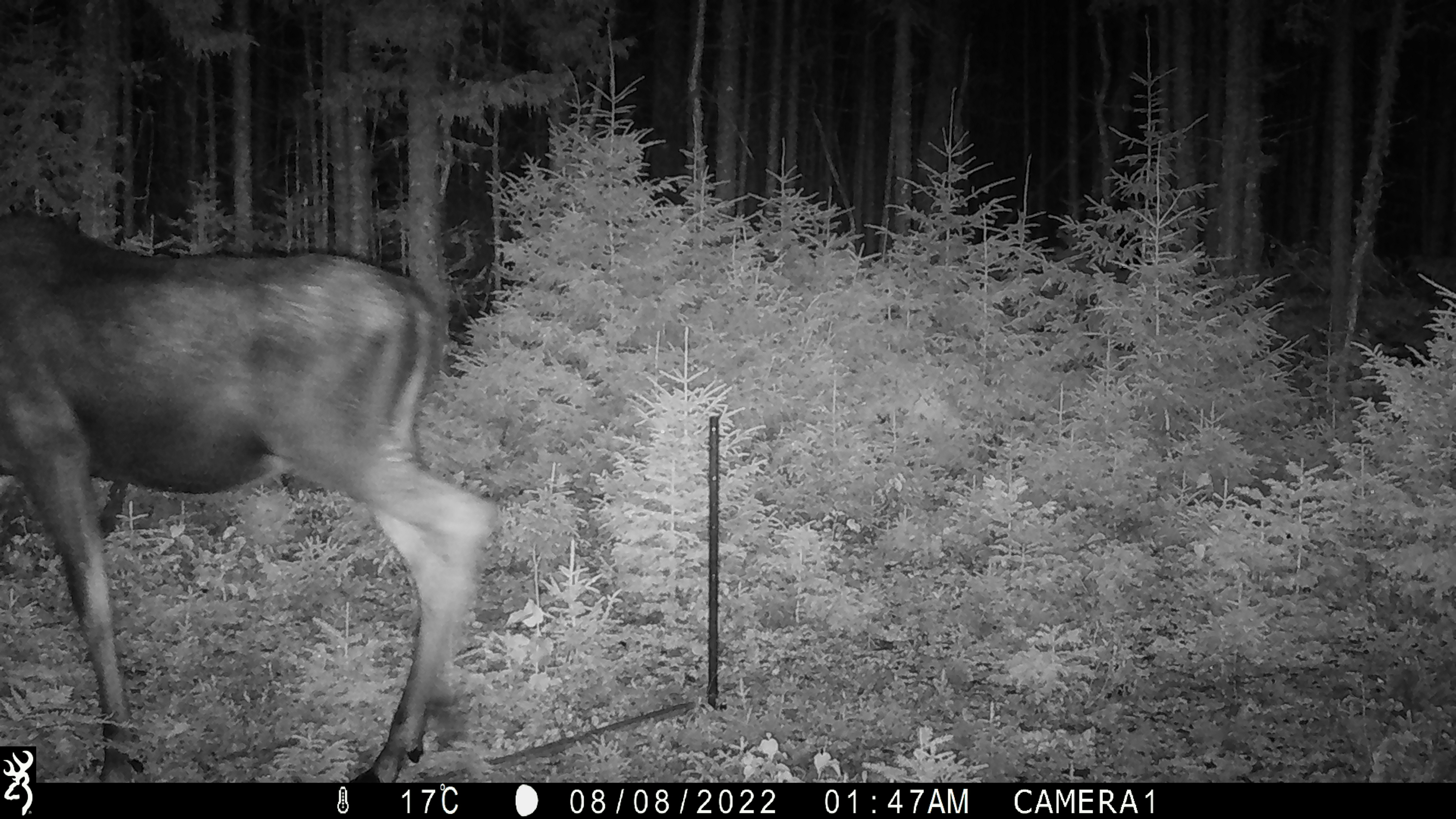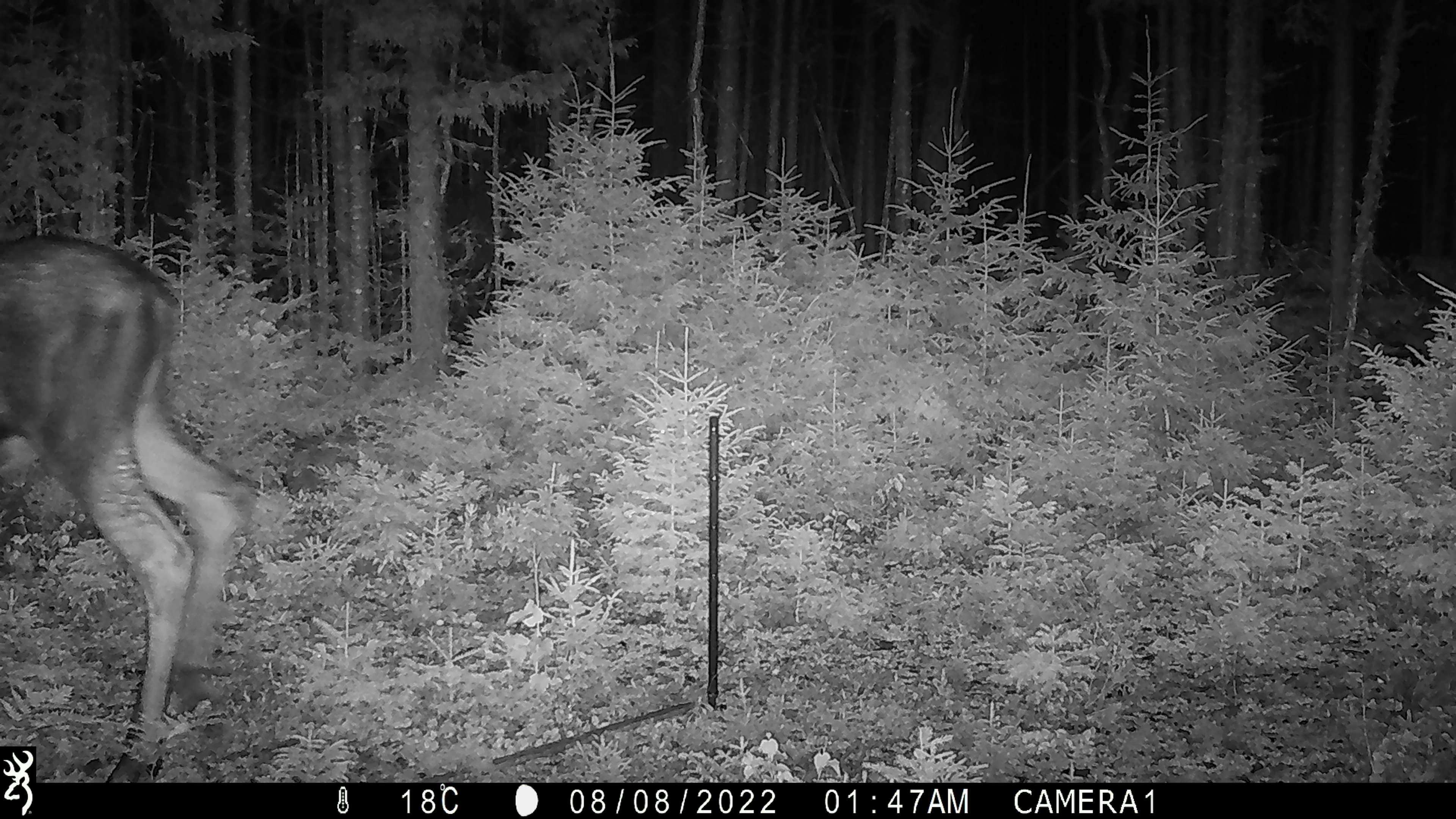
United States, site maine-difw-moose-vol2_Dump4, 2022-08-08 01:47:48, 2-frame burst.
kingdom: Animalia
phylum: Chordata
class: Mammalia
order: Artiodactyla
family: Cervidae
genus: Alces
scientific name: Alces alces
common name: moose